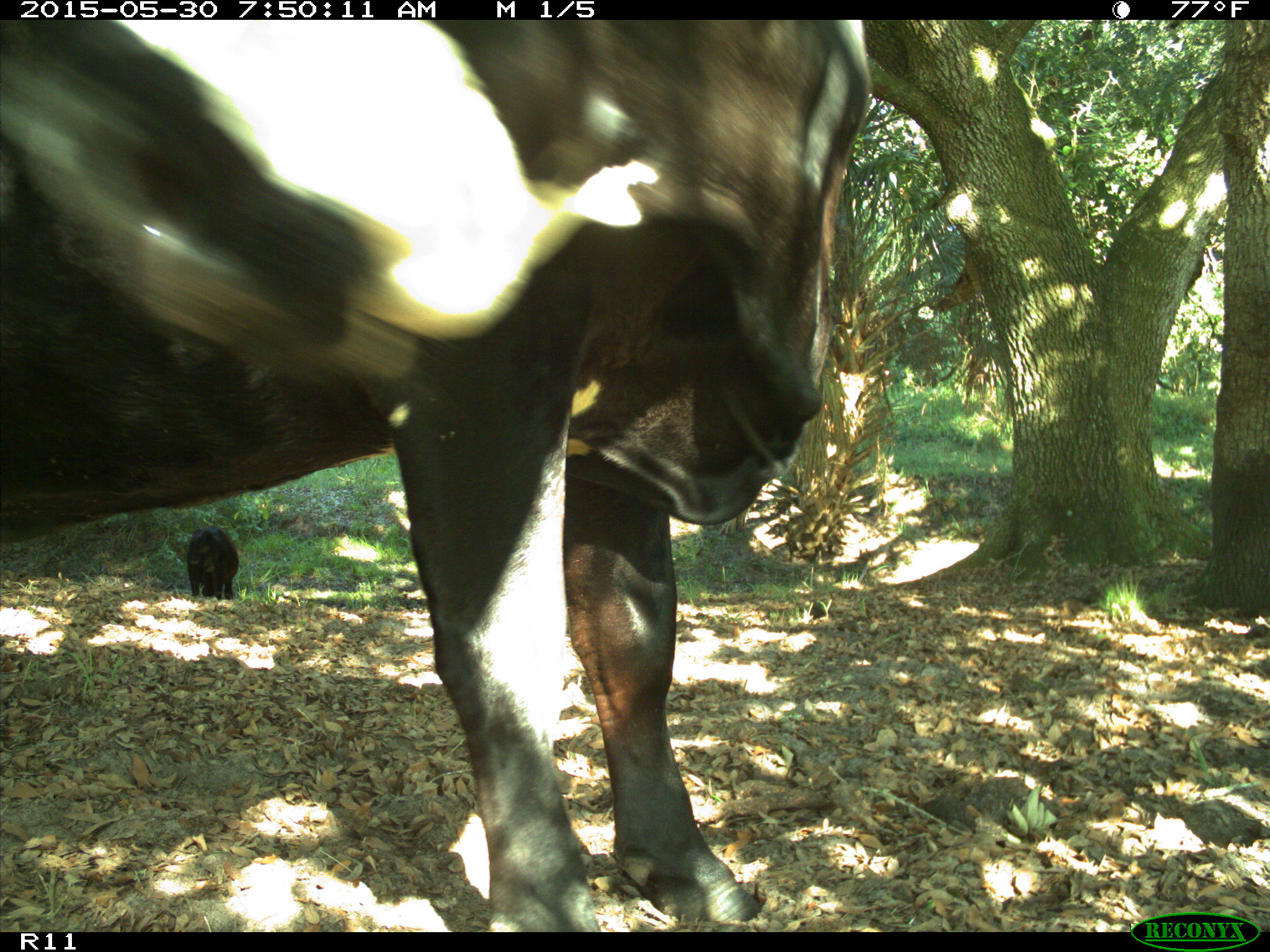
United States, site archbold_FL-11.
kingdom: Animalia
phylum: Chordata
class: Mammalia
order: Artiodactyla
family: Bovidae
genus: Bos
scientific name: Bos taurus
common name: domestic cow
Bos taurus (domestic cow).